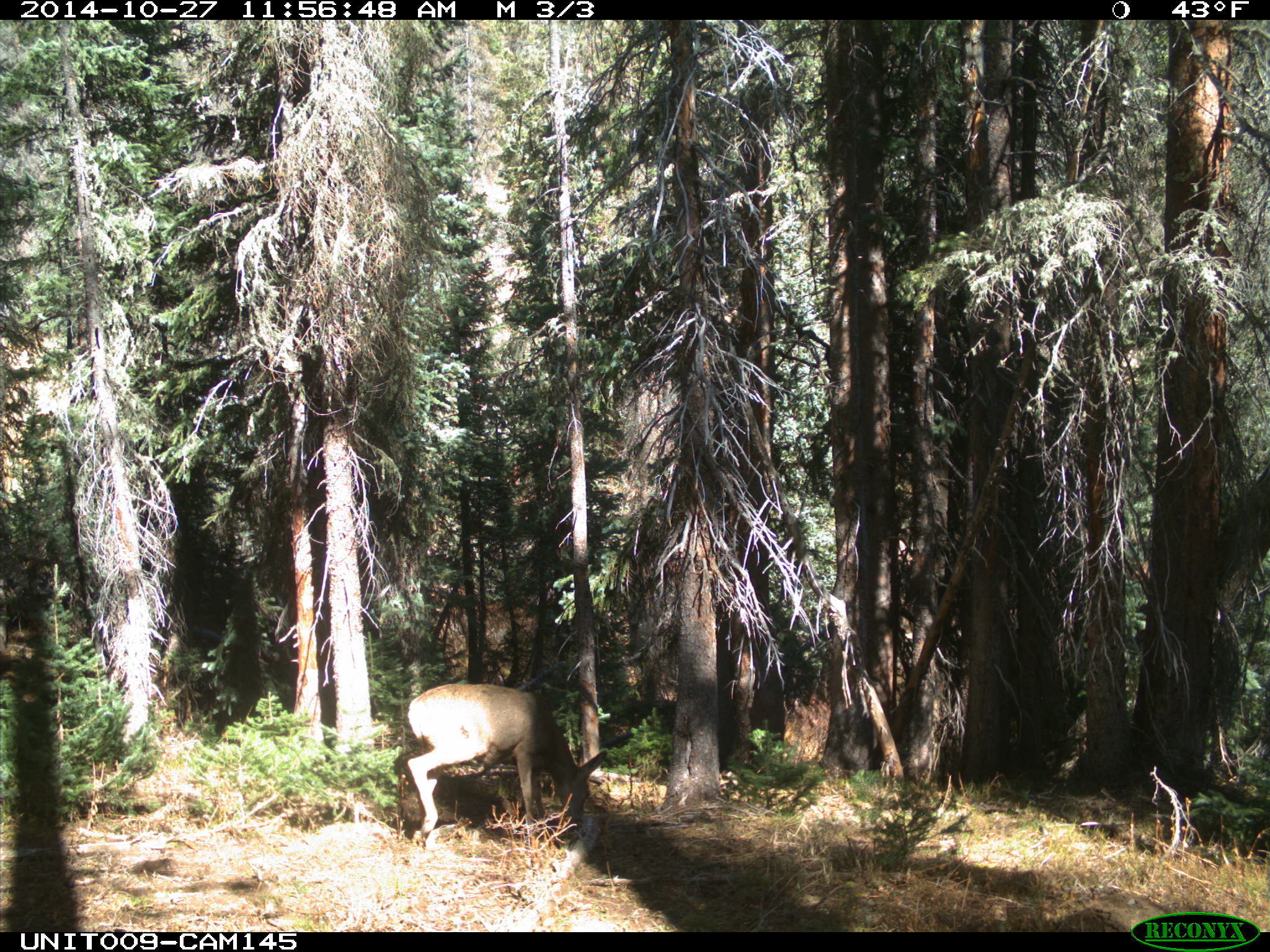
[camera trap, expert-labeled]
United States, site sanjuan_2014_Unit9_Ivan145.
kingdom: Animalia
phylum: Chordata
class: Mammalia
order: Artiodactyla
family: Cervidae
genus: Odocoileus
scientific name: Odocoileus hemionus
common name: mule deer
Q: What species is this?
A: Odocoileus hemionus (mule deer).